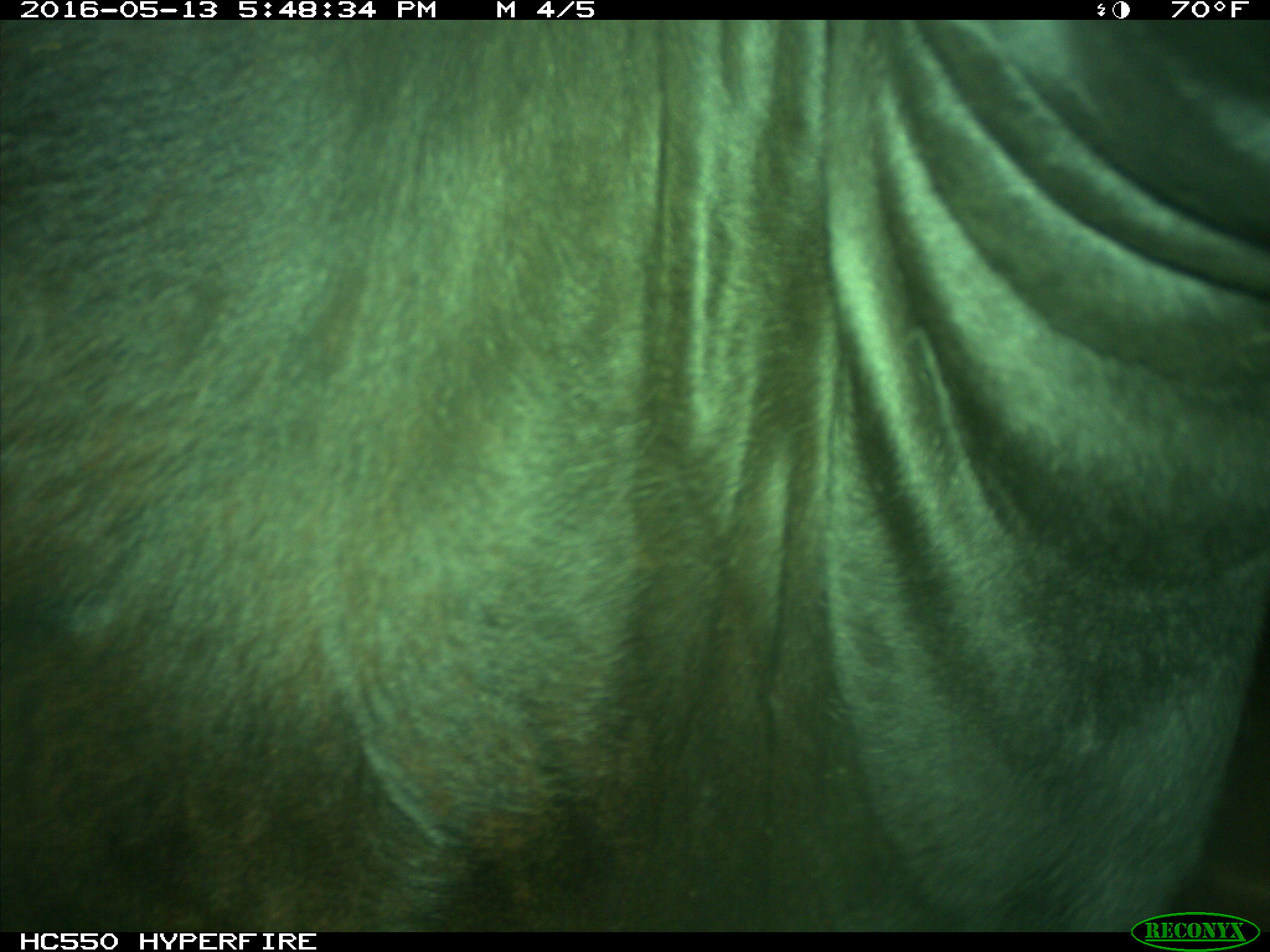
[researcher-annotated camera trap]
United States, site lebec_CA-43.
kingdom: Animalia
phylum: Chordata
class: Mammalia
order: Artiodactyla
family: Bovidae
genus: Bos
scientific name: Bos taurus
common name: domestic cow